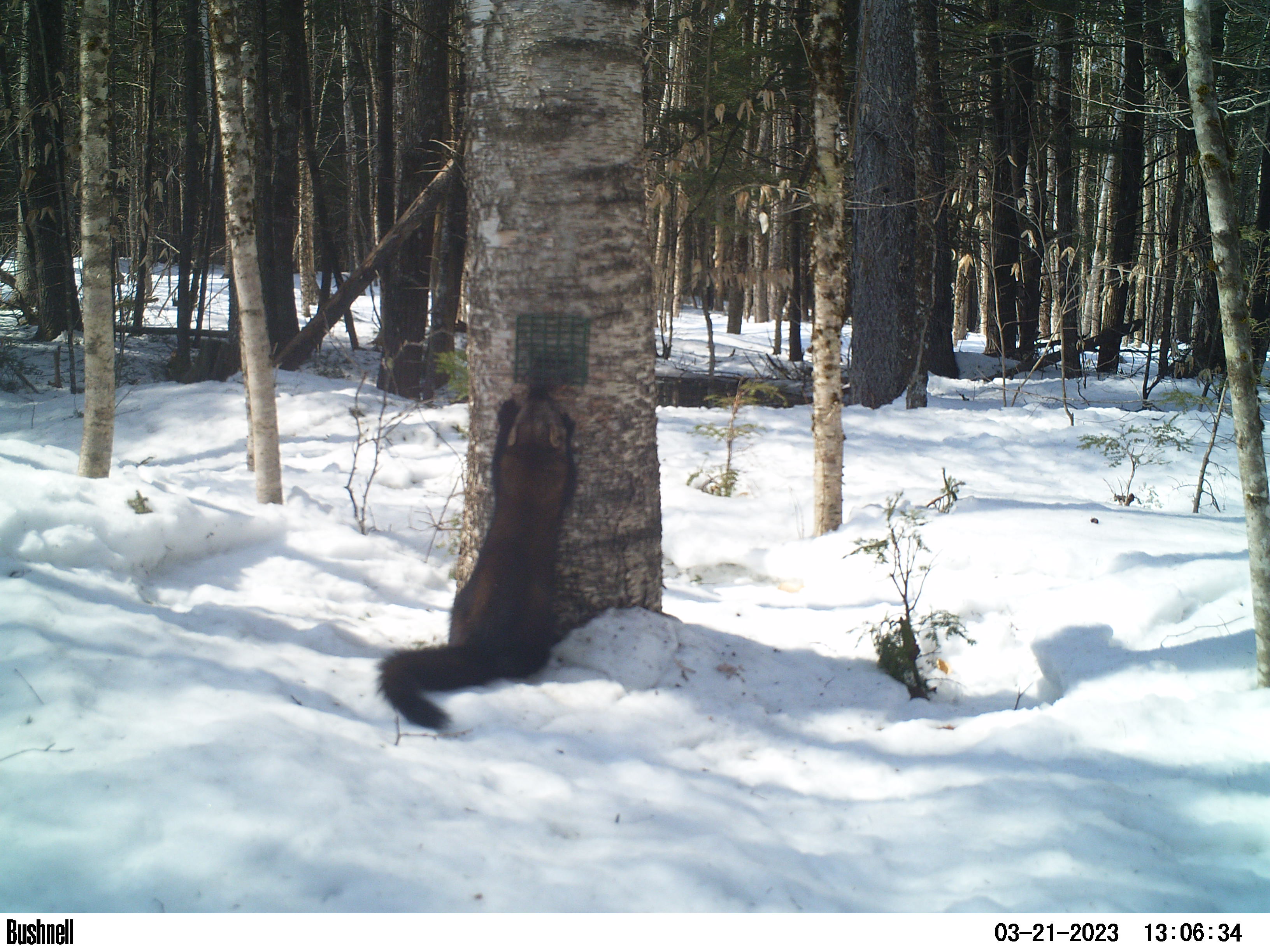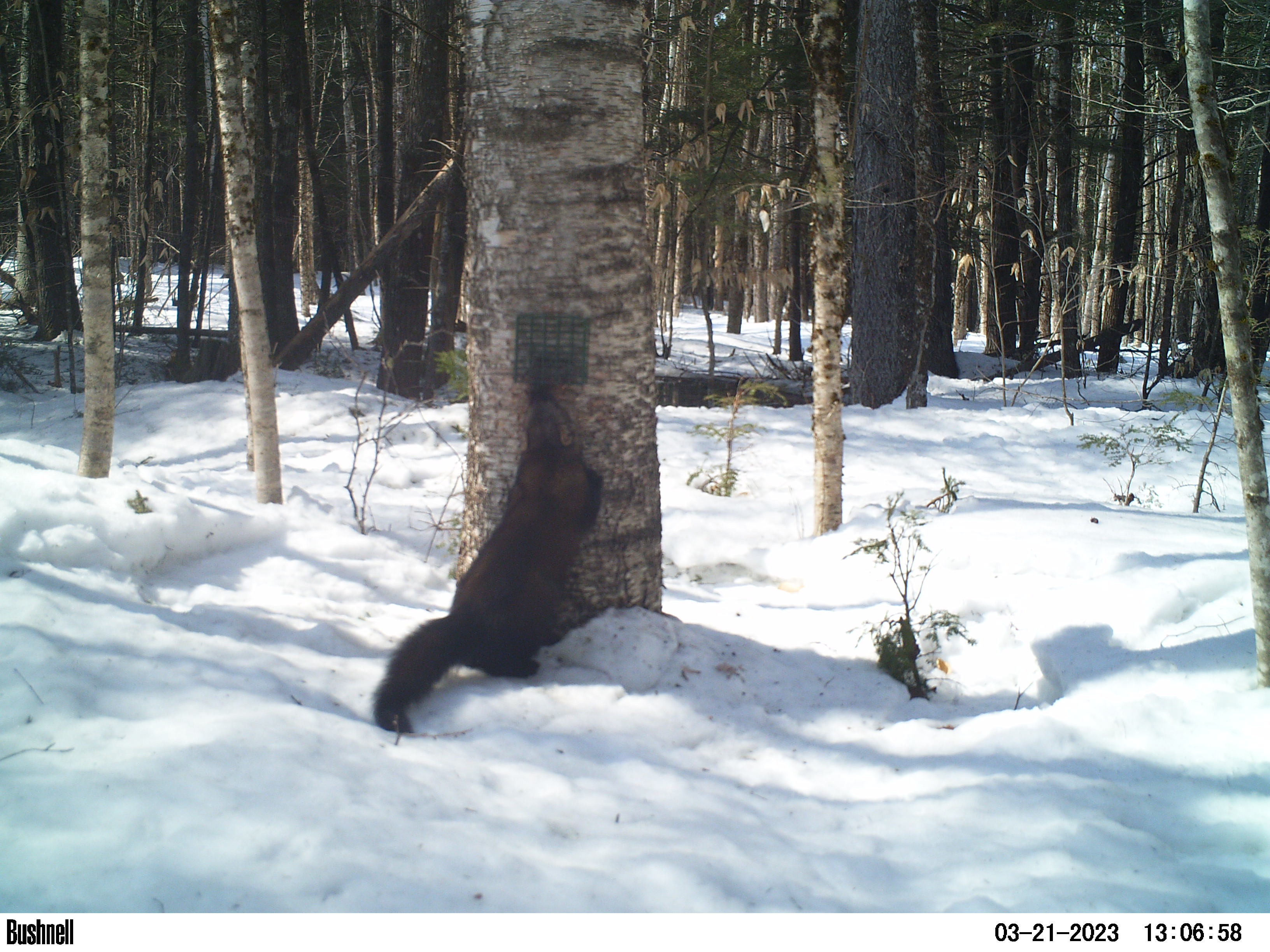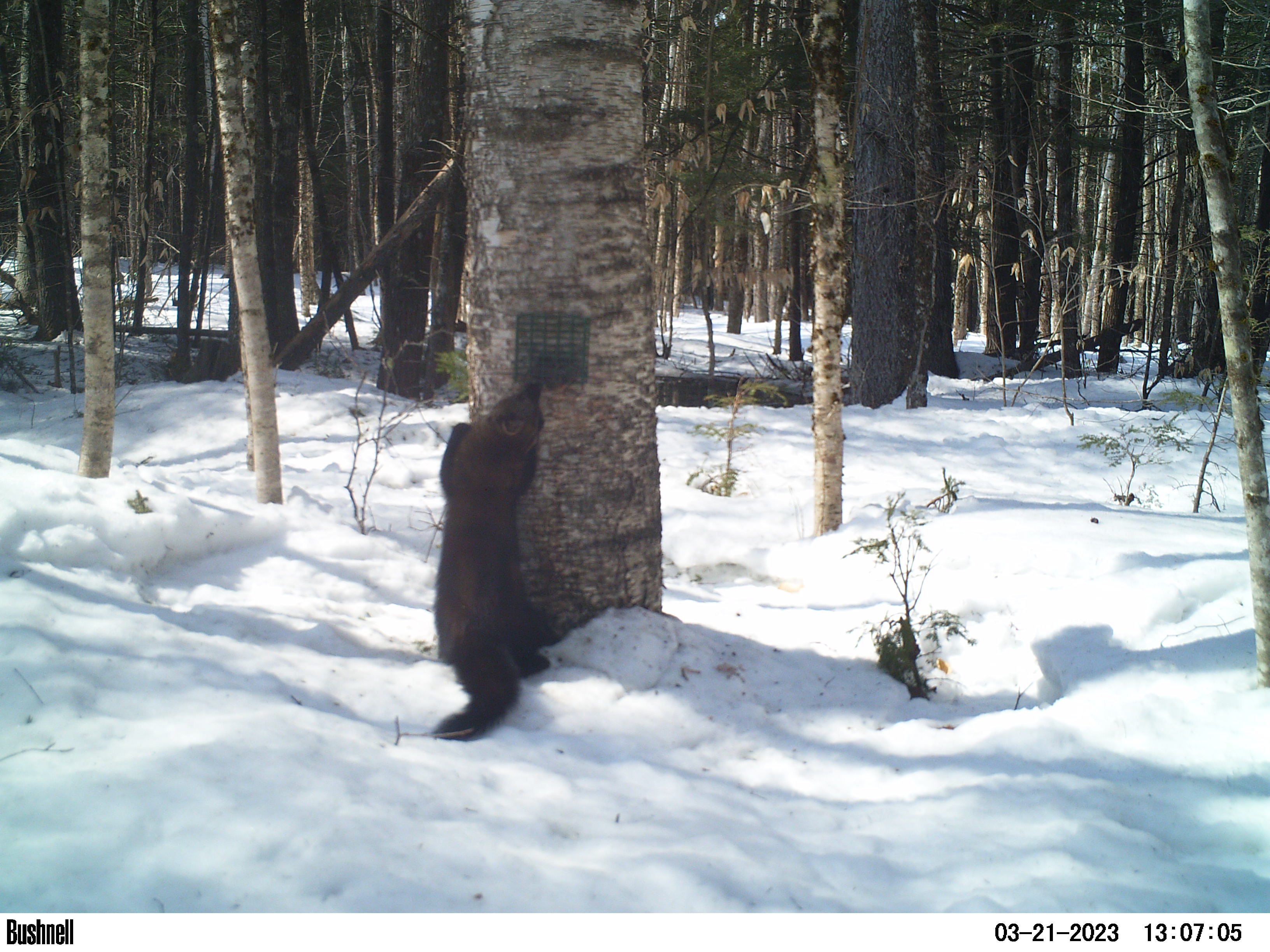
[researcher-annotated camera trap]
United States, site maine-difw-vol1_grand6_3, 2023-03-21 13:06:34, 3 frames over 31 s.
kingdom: Animalia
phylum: Chordata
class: Mammalia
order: Carnivora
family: Mustelidae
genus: Pekania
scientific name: Pekania pennanti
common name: fisher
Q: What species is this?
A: Fisher (Pekania pennanti).